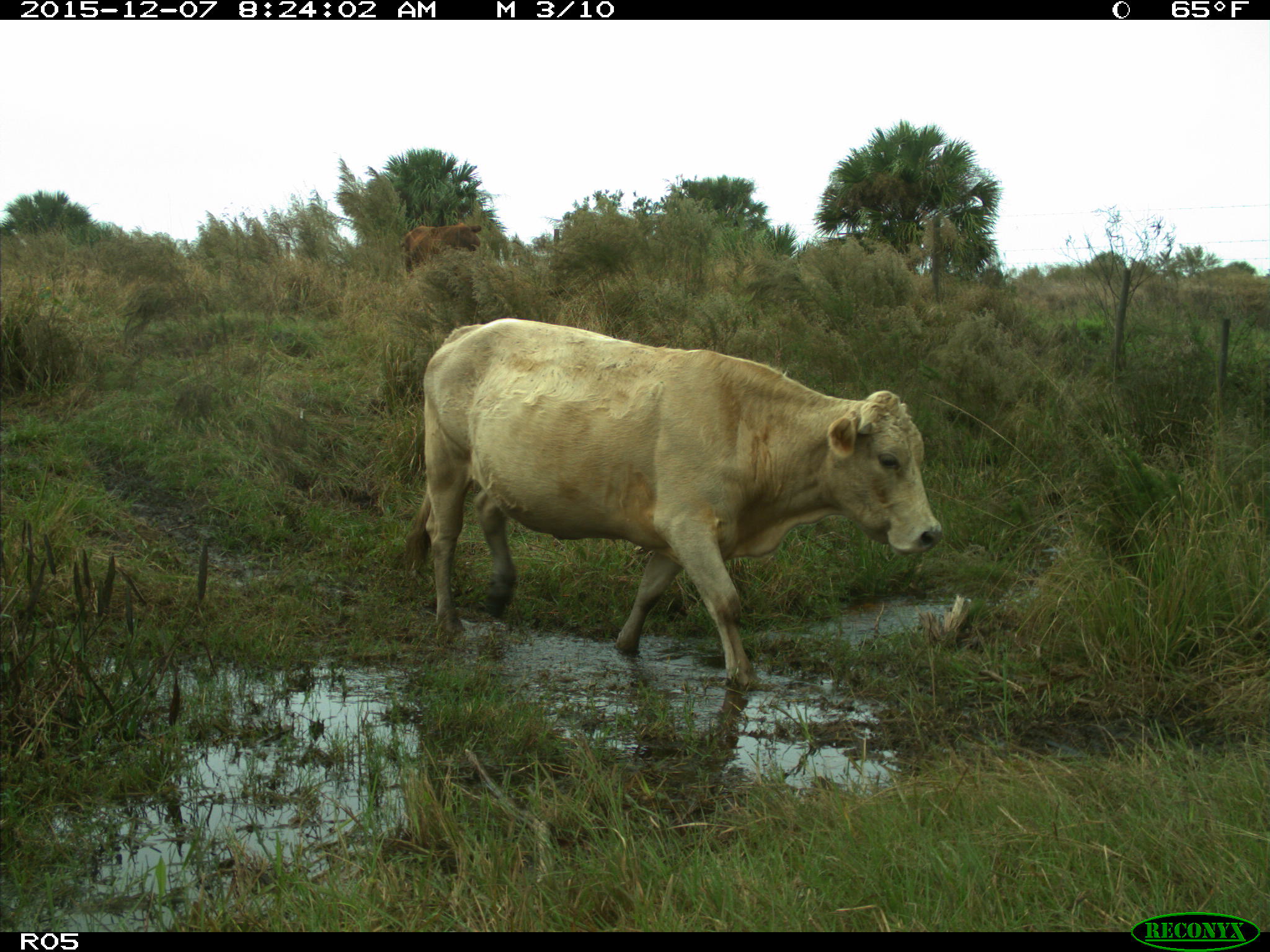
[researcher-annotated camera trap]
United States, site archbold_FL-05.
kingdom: Animalia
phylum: Chordata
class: Mammalia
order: Artiodactyla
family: Bovidae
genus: Bos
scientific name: Bos taurus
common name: domestic cow